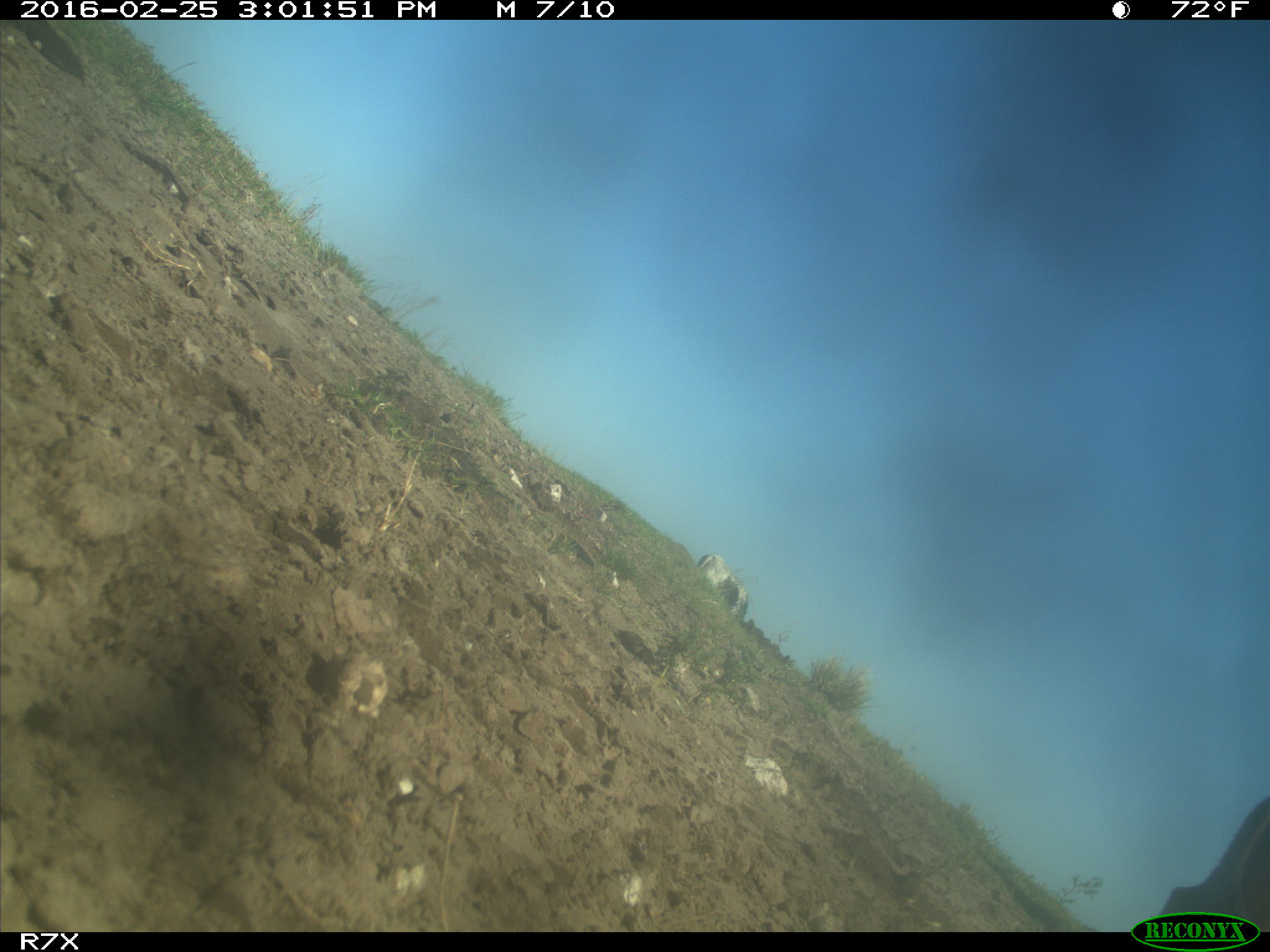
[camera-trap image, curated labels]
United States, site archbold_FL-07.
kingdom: Animalia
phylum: Chordata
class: Mammalia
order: Artiodactyla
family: Bovidae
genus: Bos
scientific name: Bos taurus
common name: domestic cow